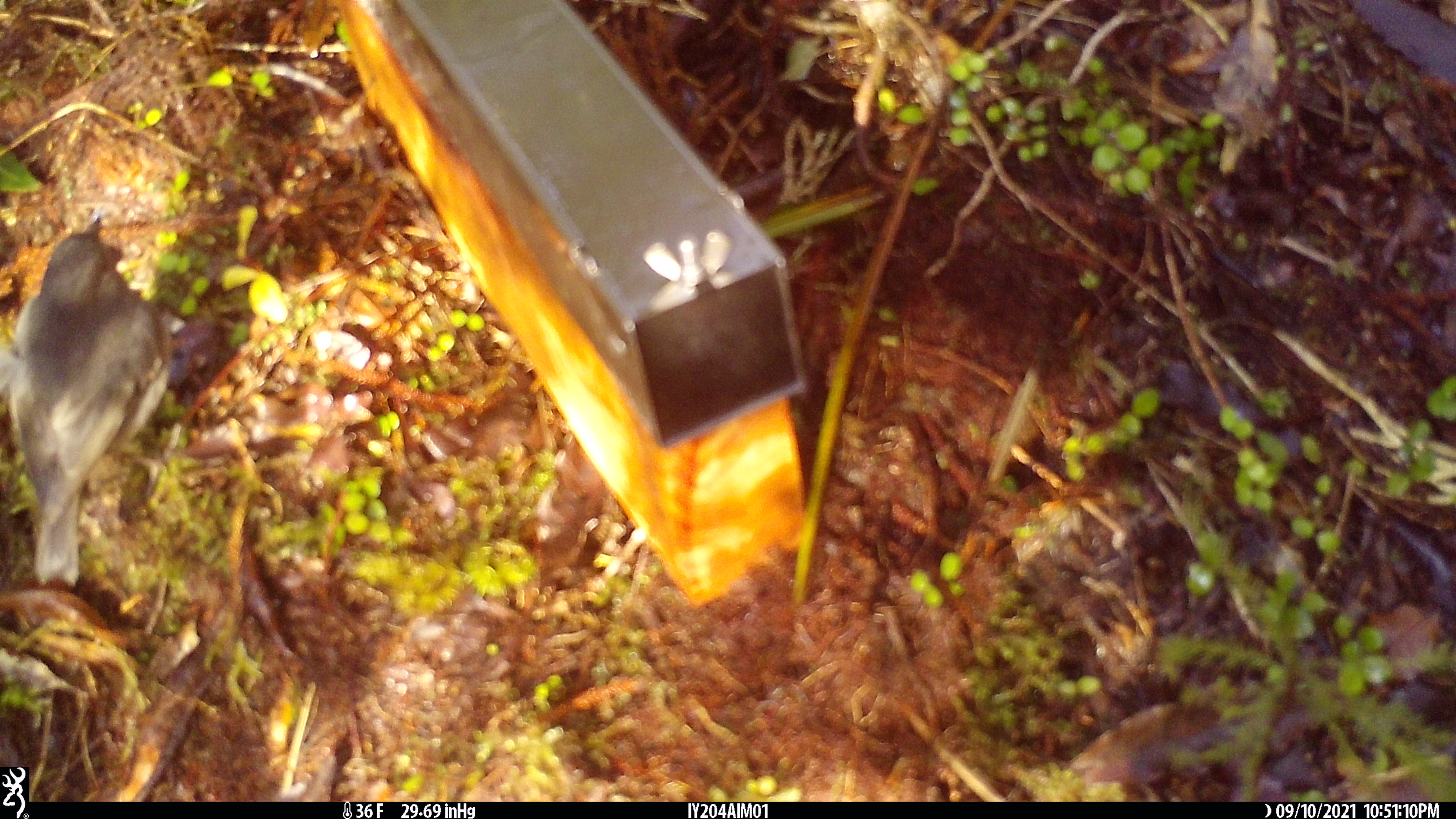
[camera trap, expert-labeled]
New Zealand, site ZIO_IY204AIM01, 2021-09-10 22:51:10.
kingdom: Animalia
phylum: Chordata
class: Aves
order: Passeriformes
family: Petroicidae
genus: Petroica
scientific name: Petroica australis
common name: new zealand robin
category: robin